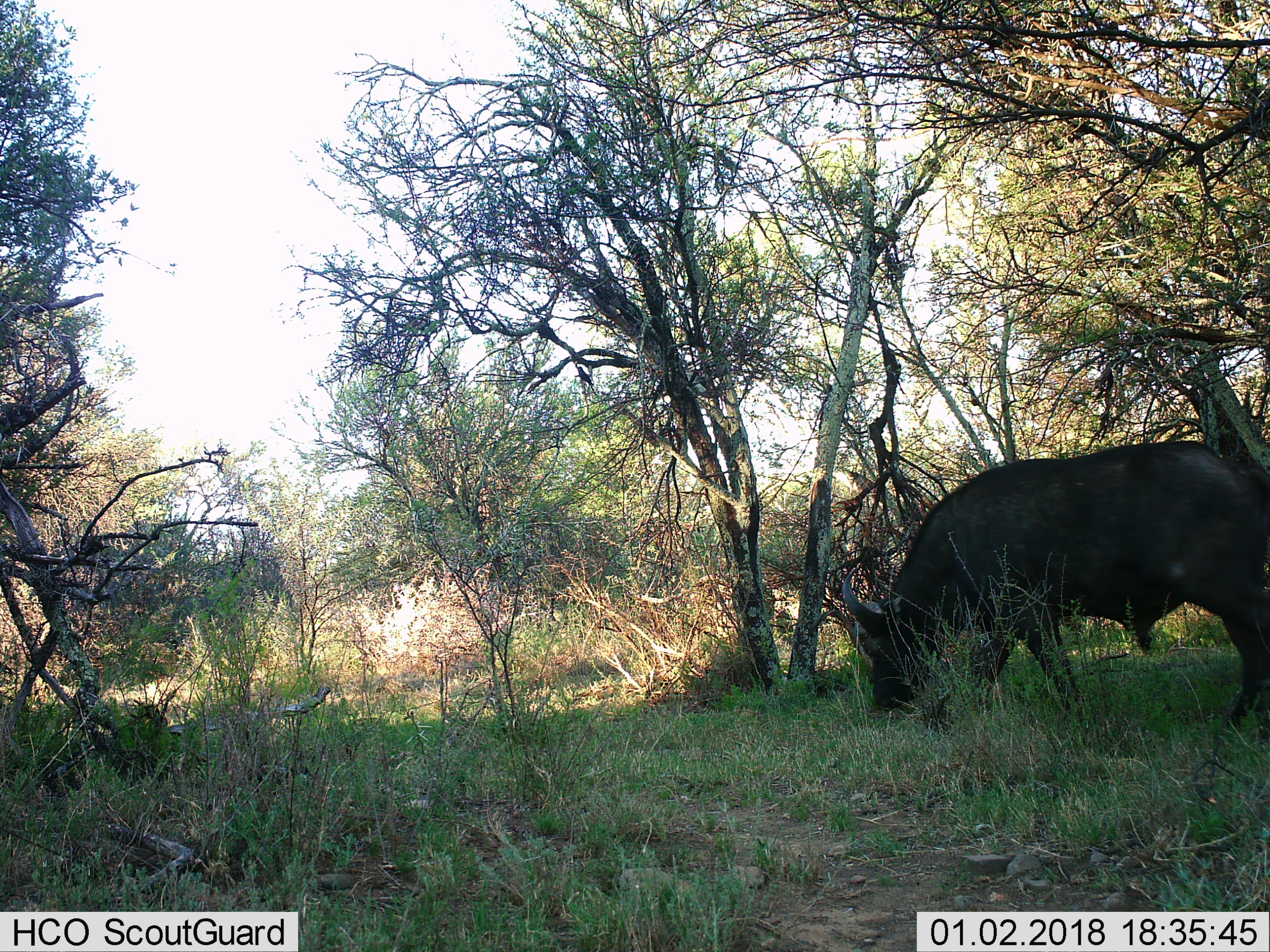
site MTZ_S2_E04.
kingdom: Animalia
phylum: Chordata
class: Mammalia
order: Artiodactyla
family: Bovidae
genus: Syncerus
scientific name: Syncerus caffer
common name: african buffalo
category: buffalo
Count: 1.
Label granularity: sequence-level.